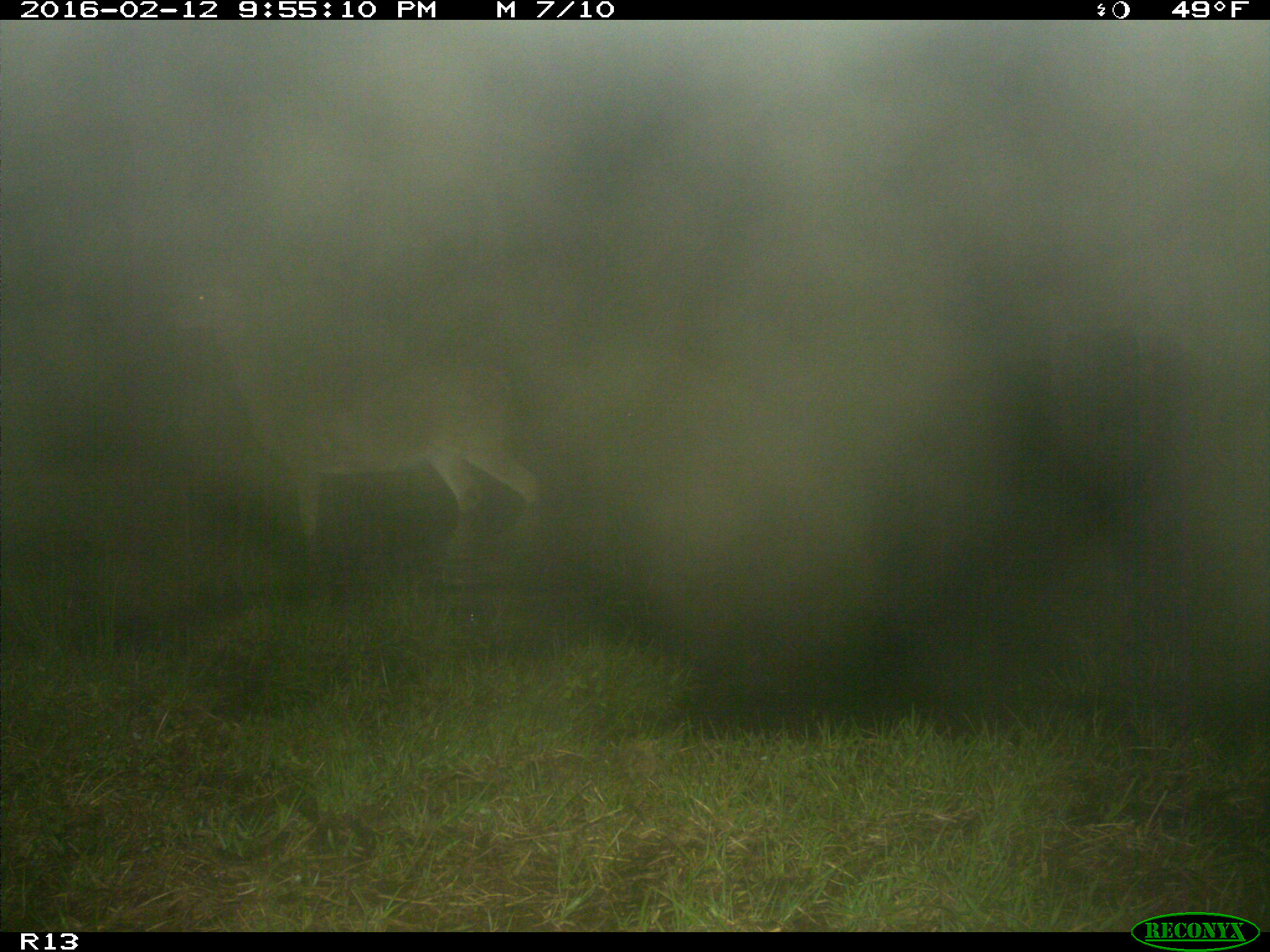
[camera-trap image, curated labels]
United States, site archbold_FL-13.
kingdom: Animalia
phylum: Chordata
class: Mammalia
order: Artiodactyla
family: Cervidae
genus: Odocoileus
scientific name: Odocoileus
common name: deer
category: unidentified deer